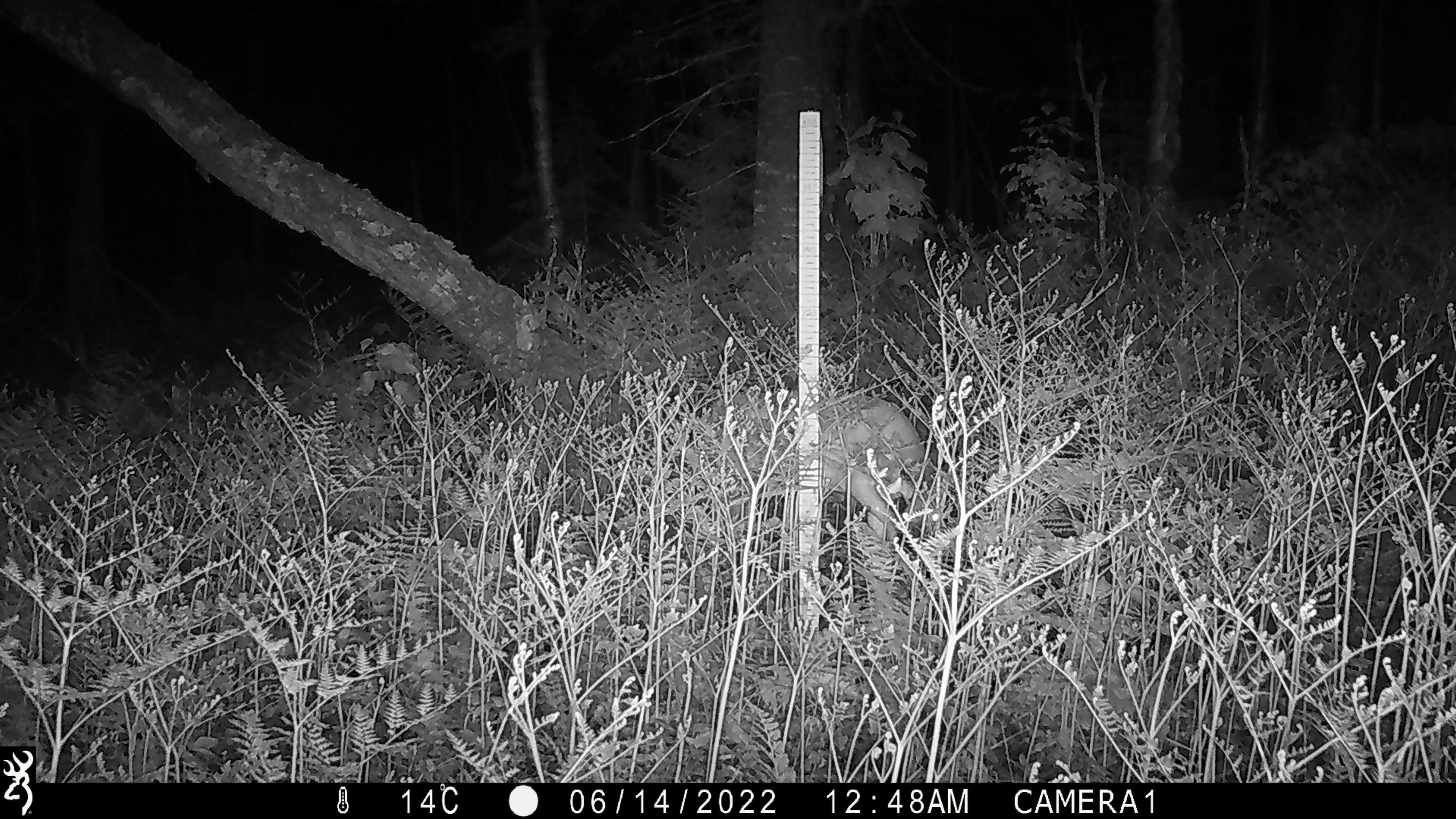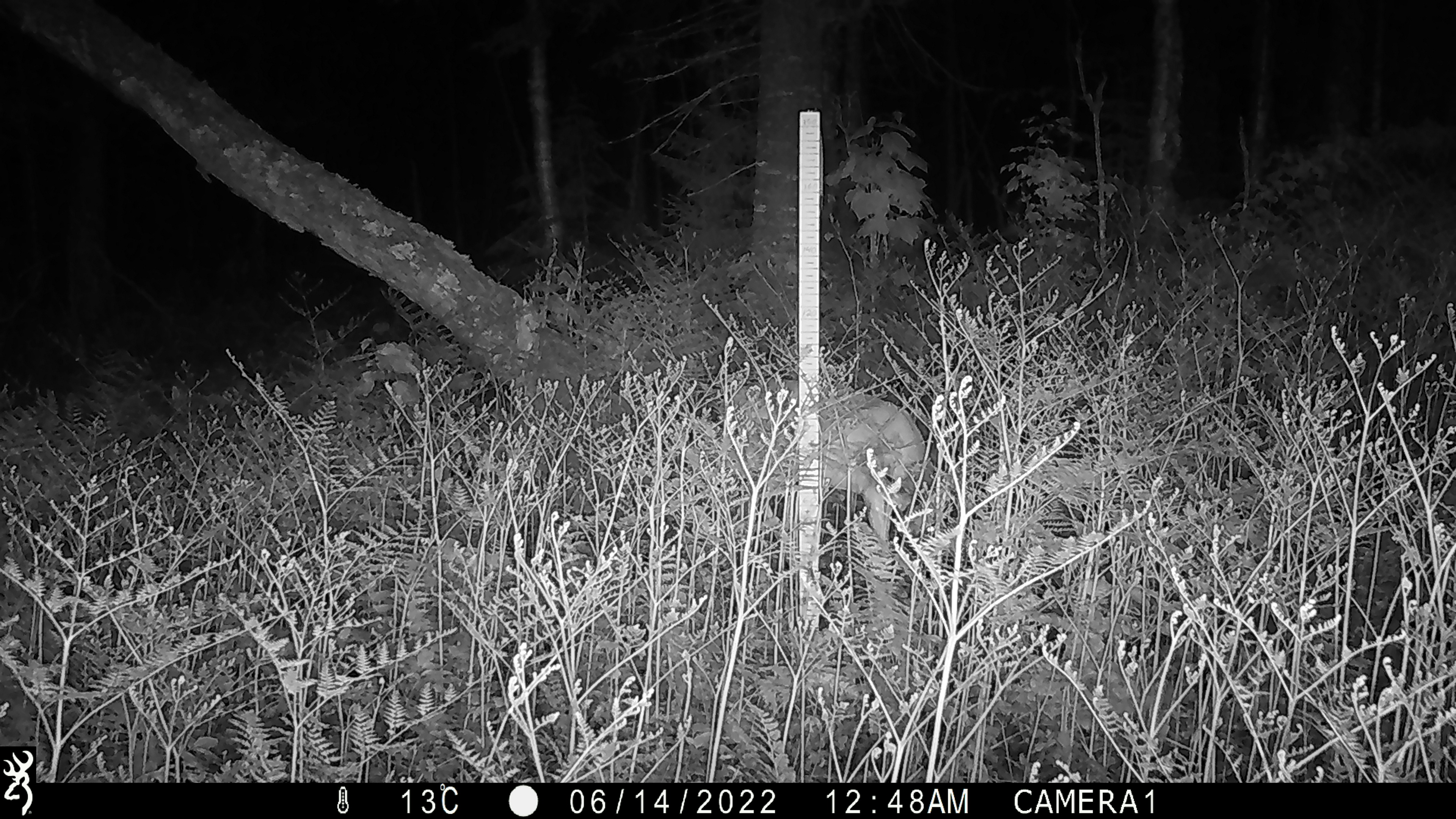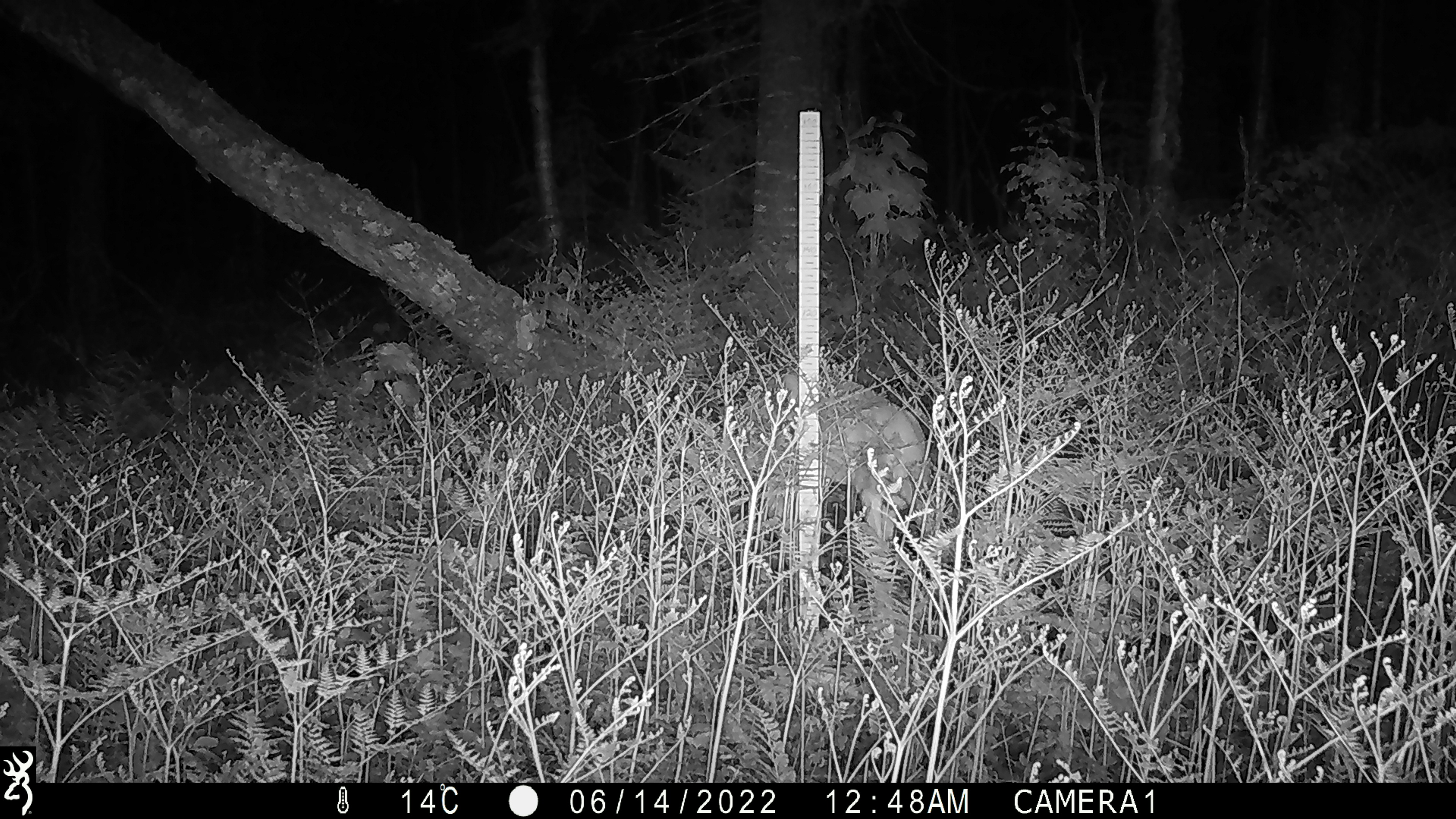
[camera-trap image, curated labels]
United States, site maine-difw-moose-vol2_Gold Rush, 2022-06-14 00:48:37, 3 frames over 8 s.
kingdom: Animalia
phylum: Chordata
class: Mammalia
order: Artiodactyla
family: Cervidae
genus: Odocoileus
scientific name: Odocoileus virginianus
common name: white-tailed deer